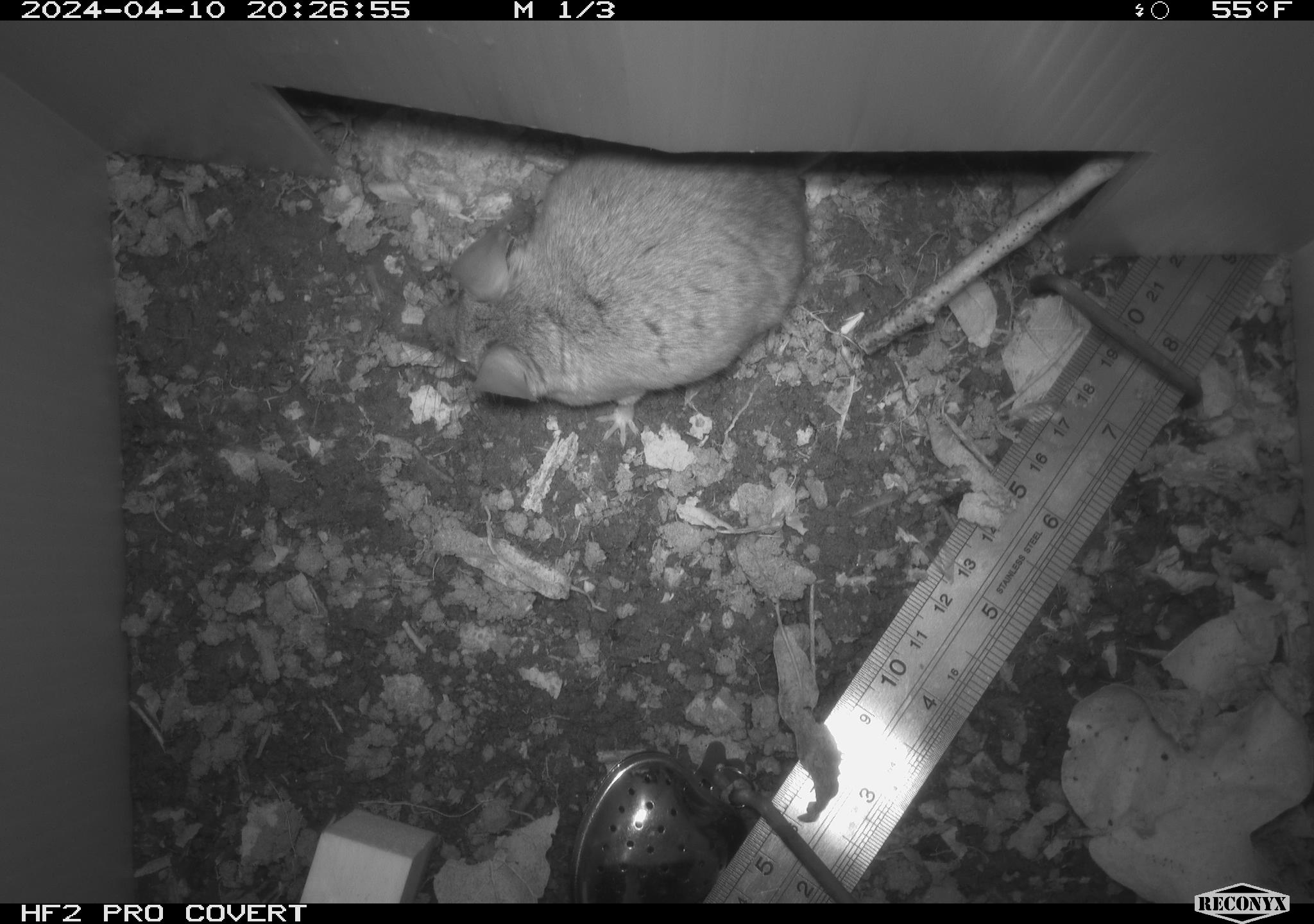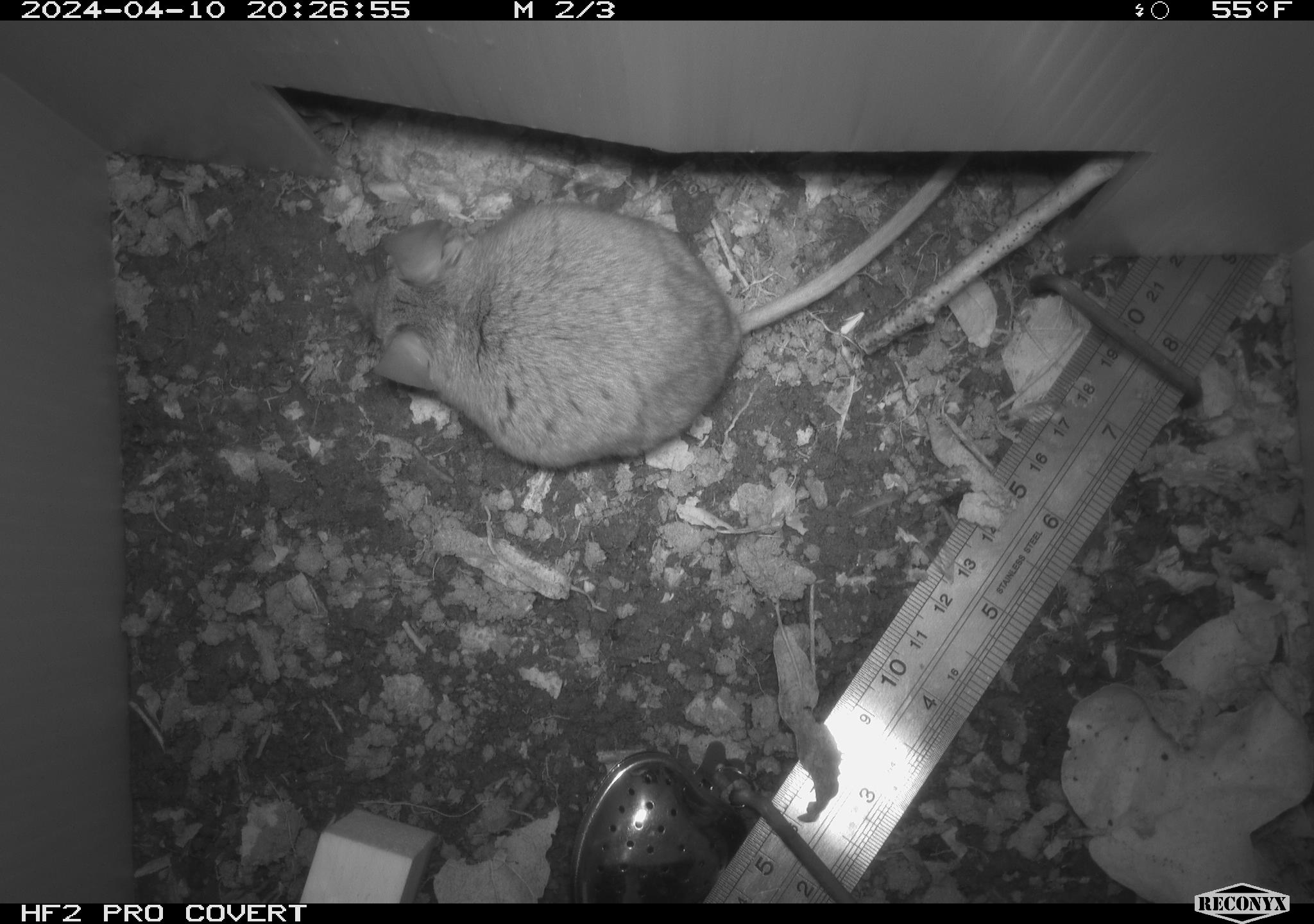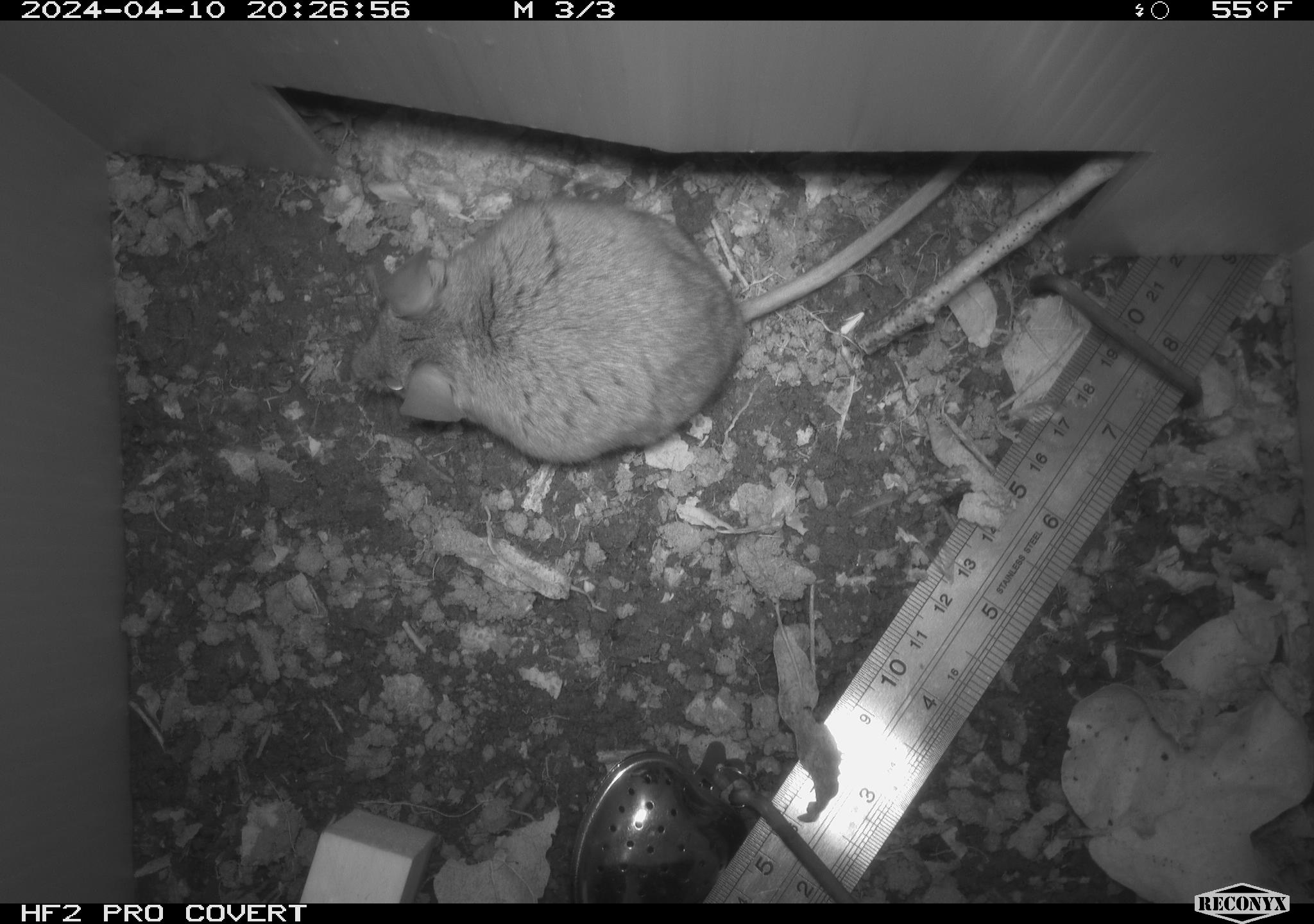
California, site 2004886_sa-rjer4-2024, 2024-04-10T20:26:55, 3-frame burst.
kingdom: Animalia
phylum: Chordata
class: Mammalia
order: Rodentia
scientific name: Rodentia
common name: woodrat or rat or mouse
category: woodrat or rat or mouse species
Woodrat or rat or mouse species (woodrat or rat or mouse) (Rodentia).